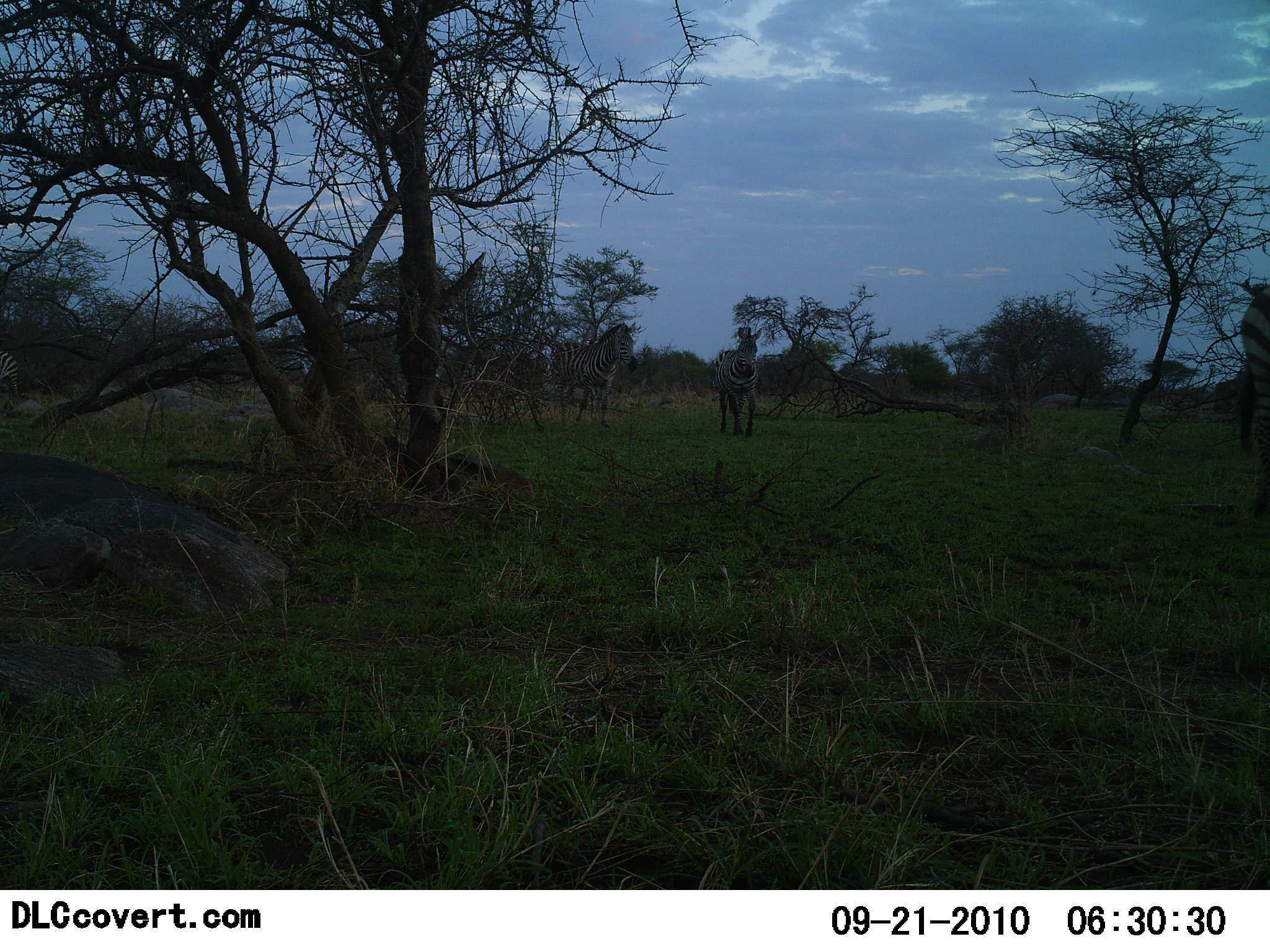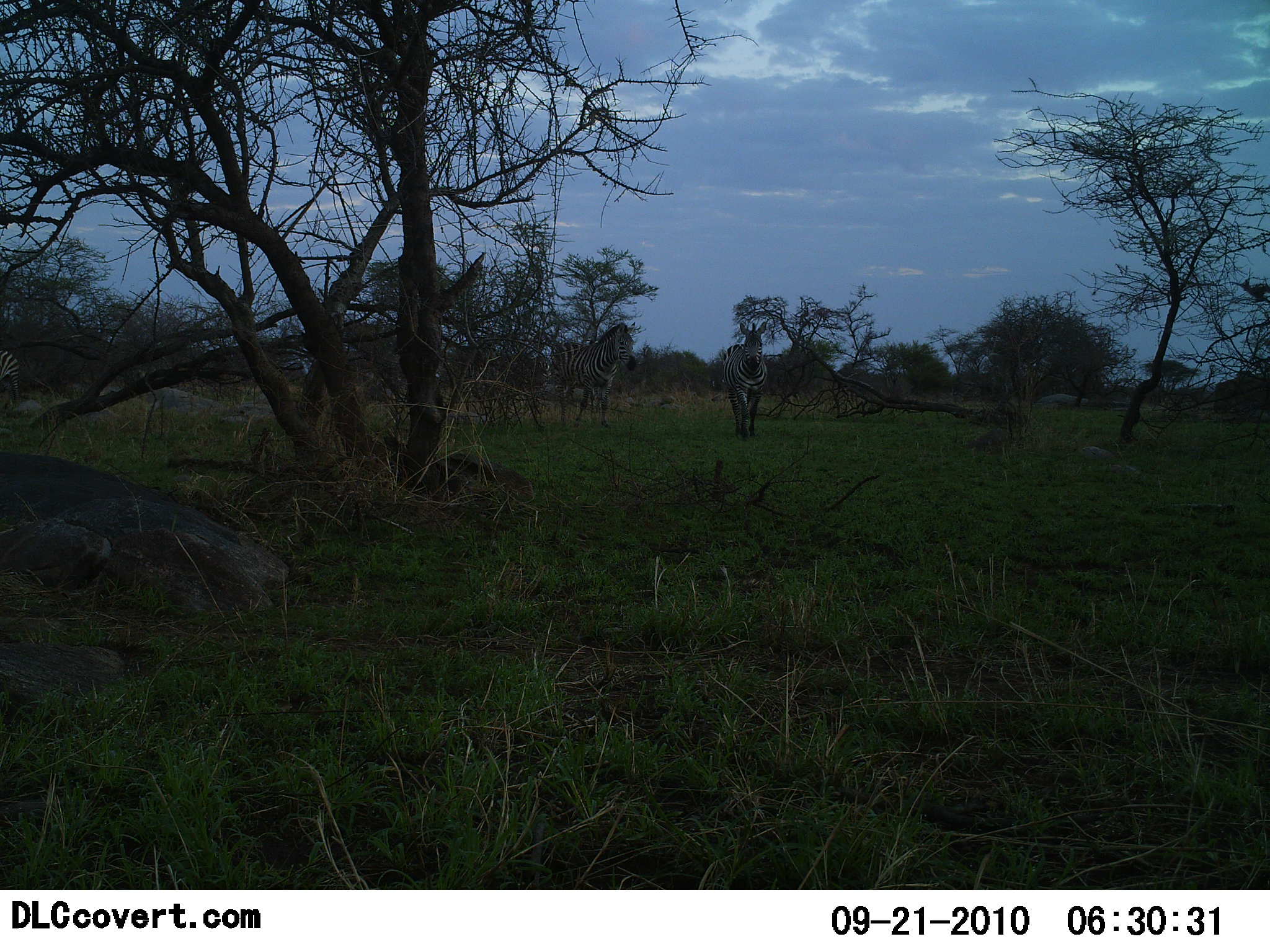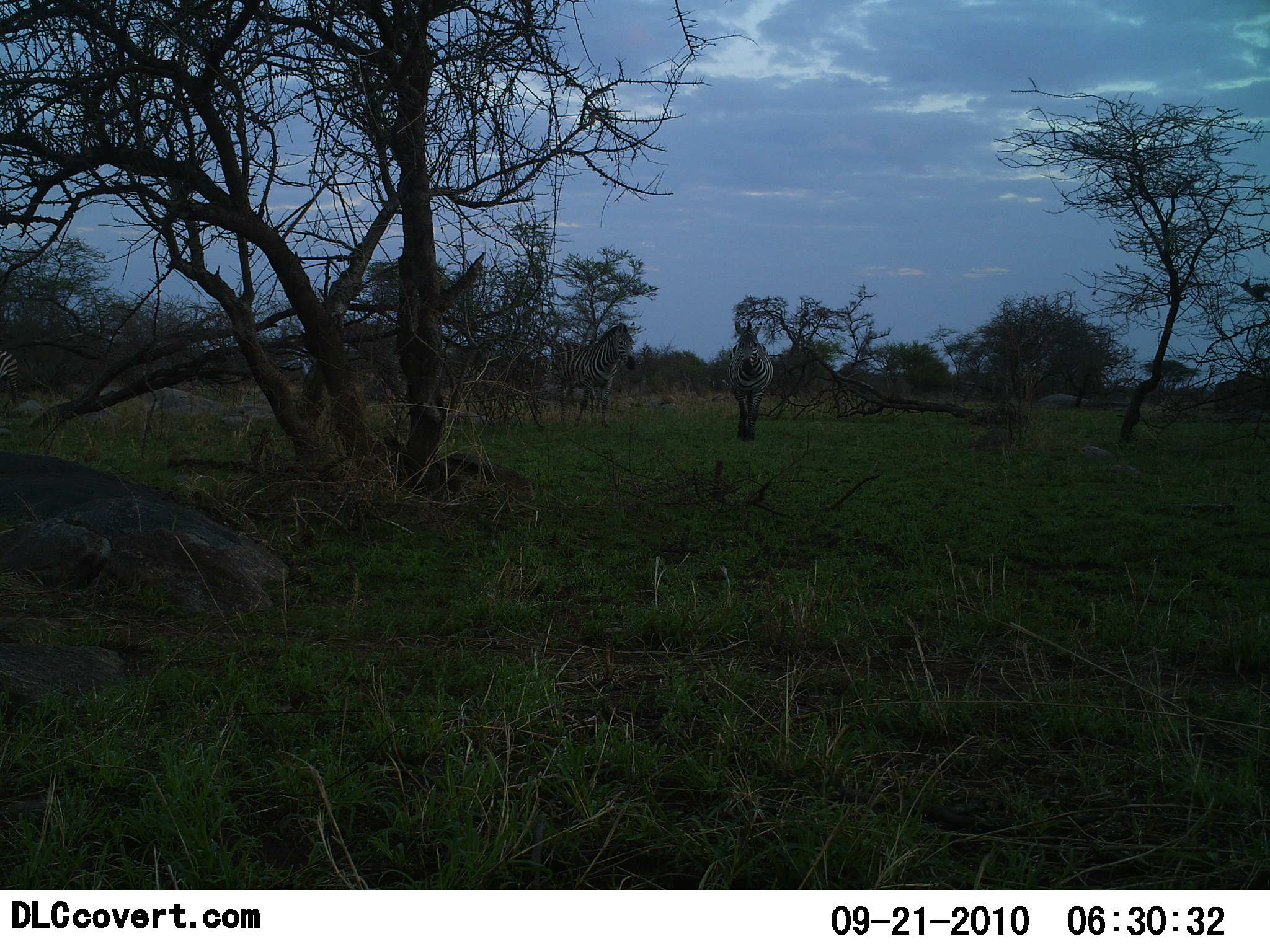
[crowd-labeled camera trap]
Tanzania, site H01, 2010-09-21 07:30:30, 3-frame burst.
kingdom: Animalia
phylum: Chordata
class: Mammalia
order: Perissodactyla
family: Equidae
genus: Equus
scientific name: Equus quagga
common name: plains zebra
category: zebra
Zebra (plains zebra) (Equus quagga), count 3. Behavior (volunteer vote fractions): standing 58%, resting 0%, moving 67%, interacting 0%. Young present (vote fraction): 0%. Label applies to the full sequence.